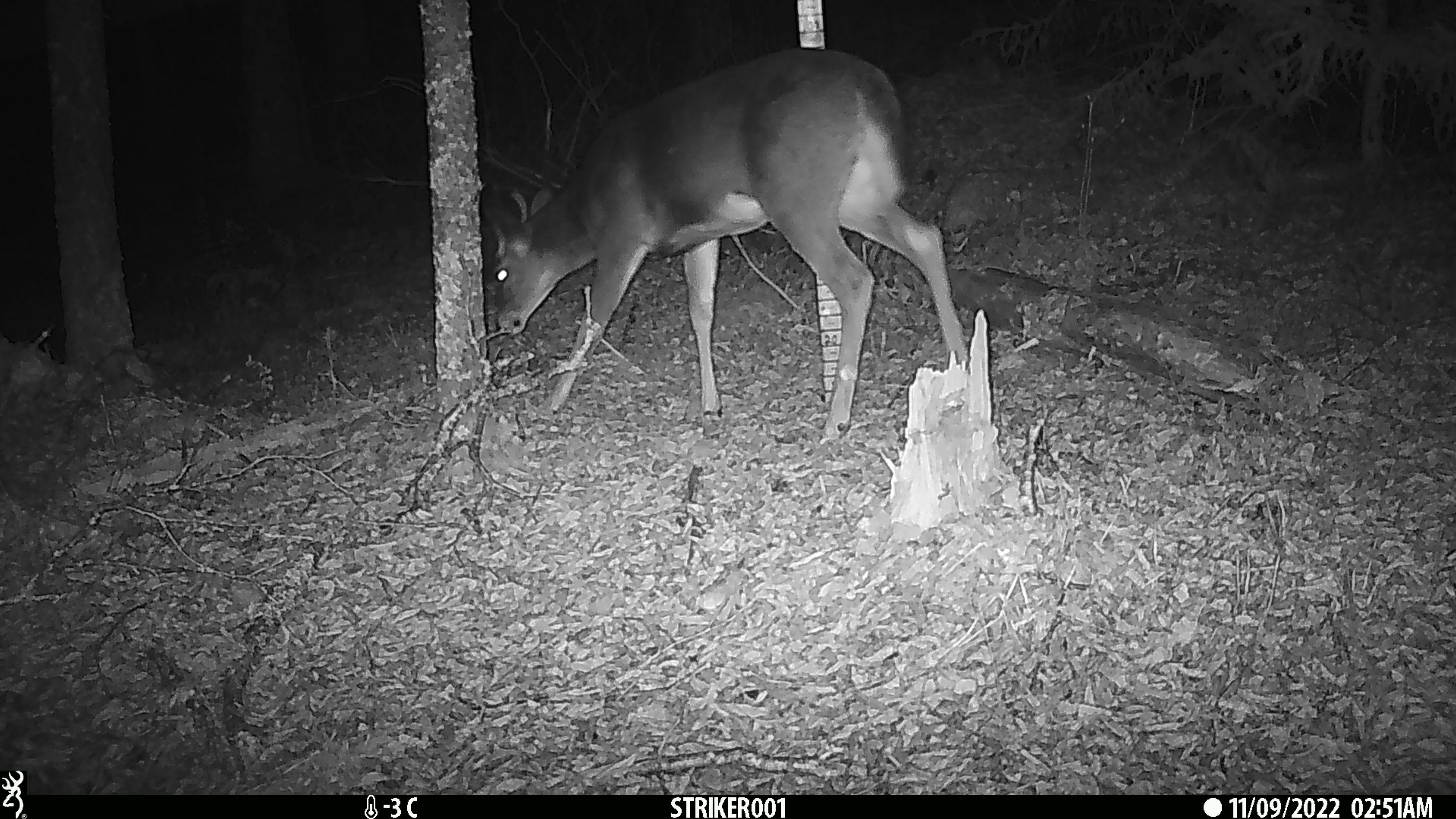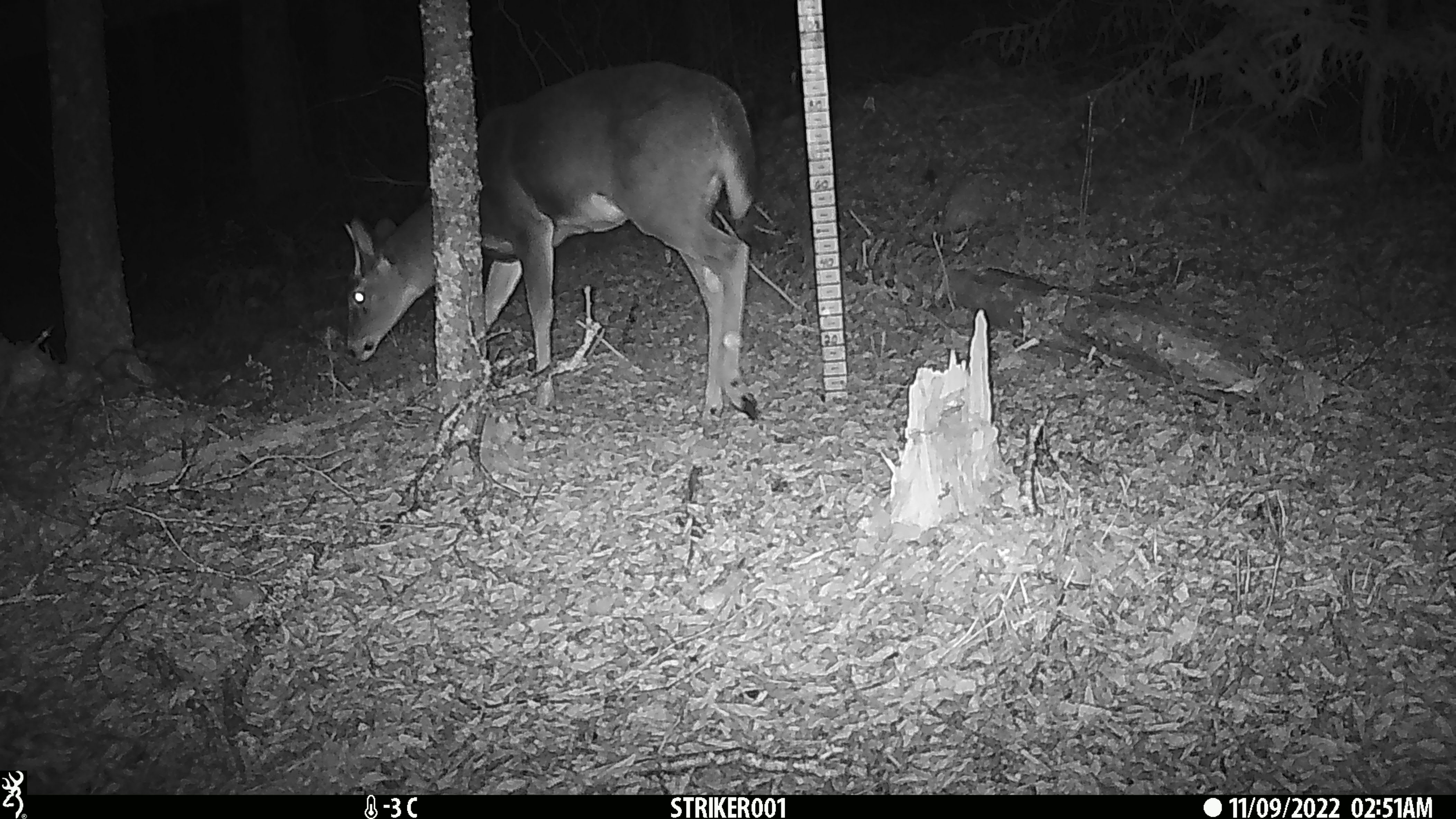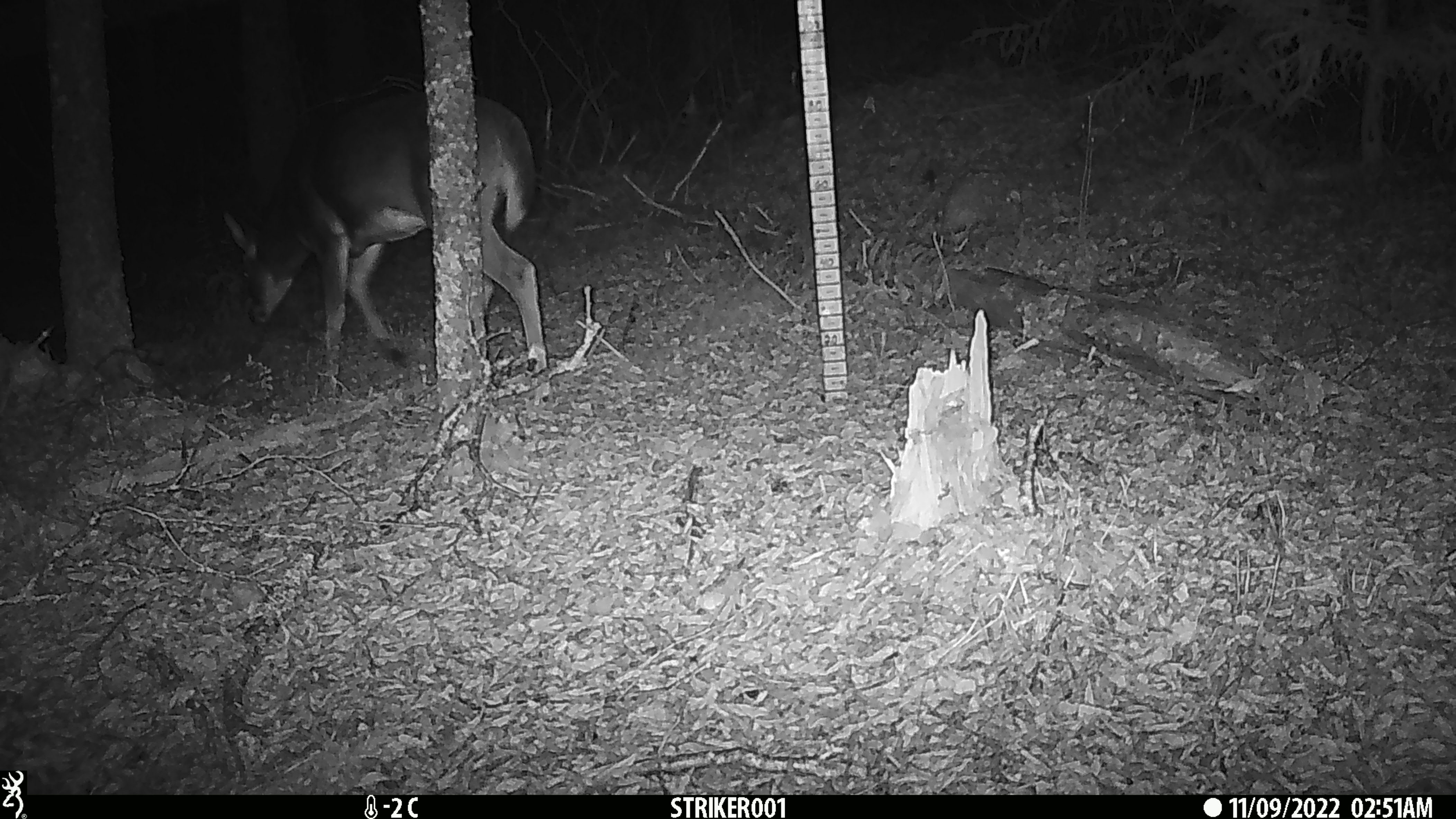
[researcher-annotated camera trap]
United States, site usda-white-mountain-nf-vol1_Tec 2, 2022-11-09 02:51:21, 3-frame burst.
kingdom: Animalia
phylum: Chordata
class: Mammalia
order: Artiodactyla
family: Cervidae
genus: Odocoileus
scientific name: Odocoileus virginianus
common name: white-tailed deer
White-tailed deer (Odocoileus virginianus).